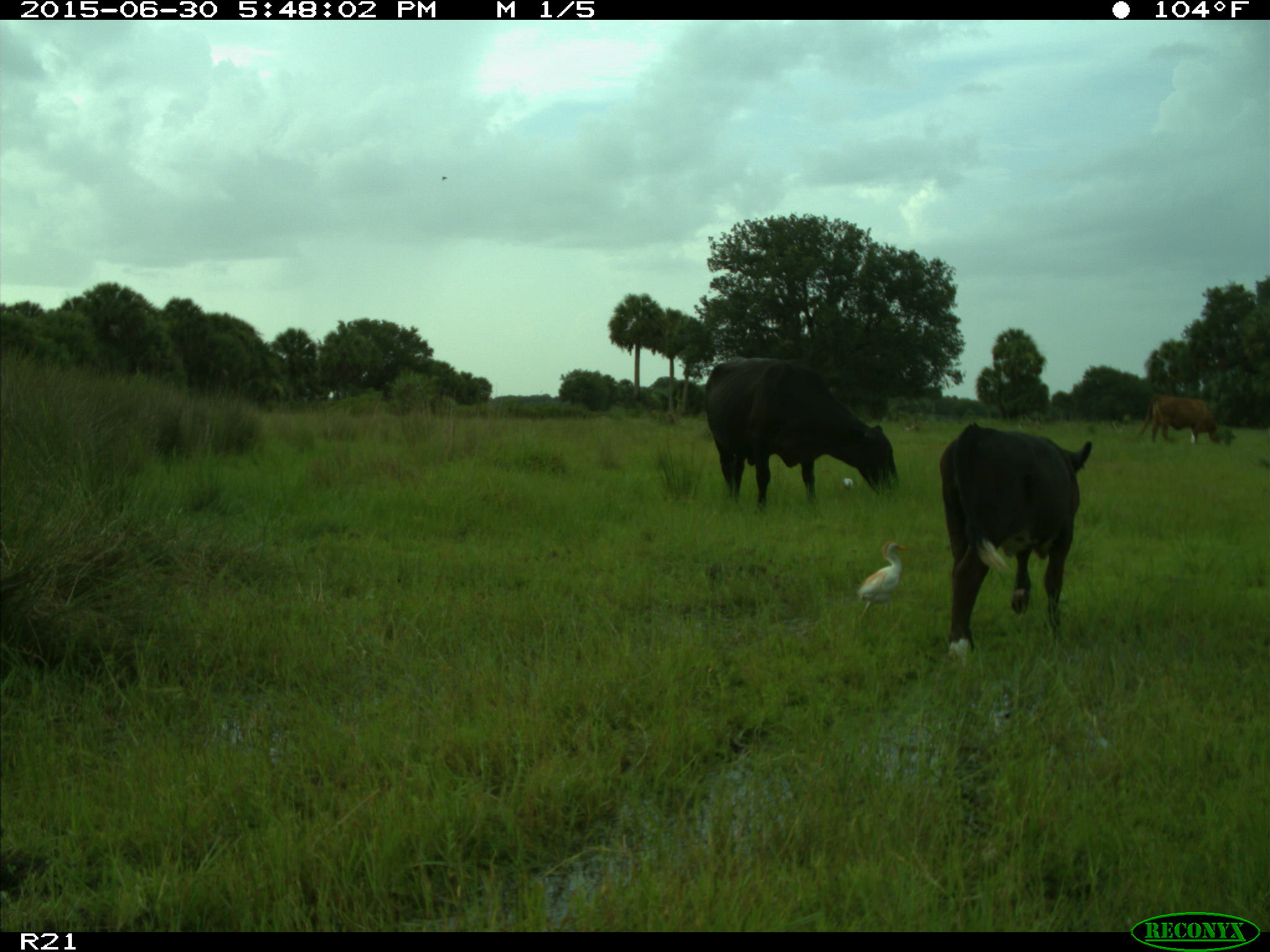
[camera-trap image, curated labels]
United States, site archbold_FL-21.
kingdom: Animalia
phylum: Chordata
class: Mammalia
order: Artiodactyla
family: Bovidae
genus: Bos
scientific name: Bos taurus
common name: domestic cow